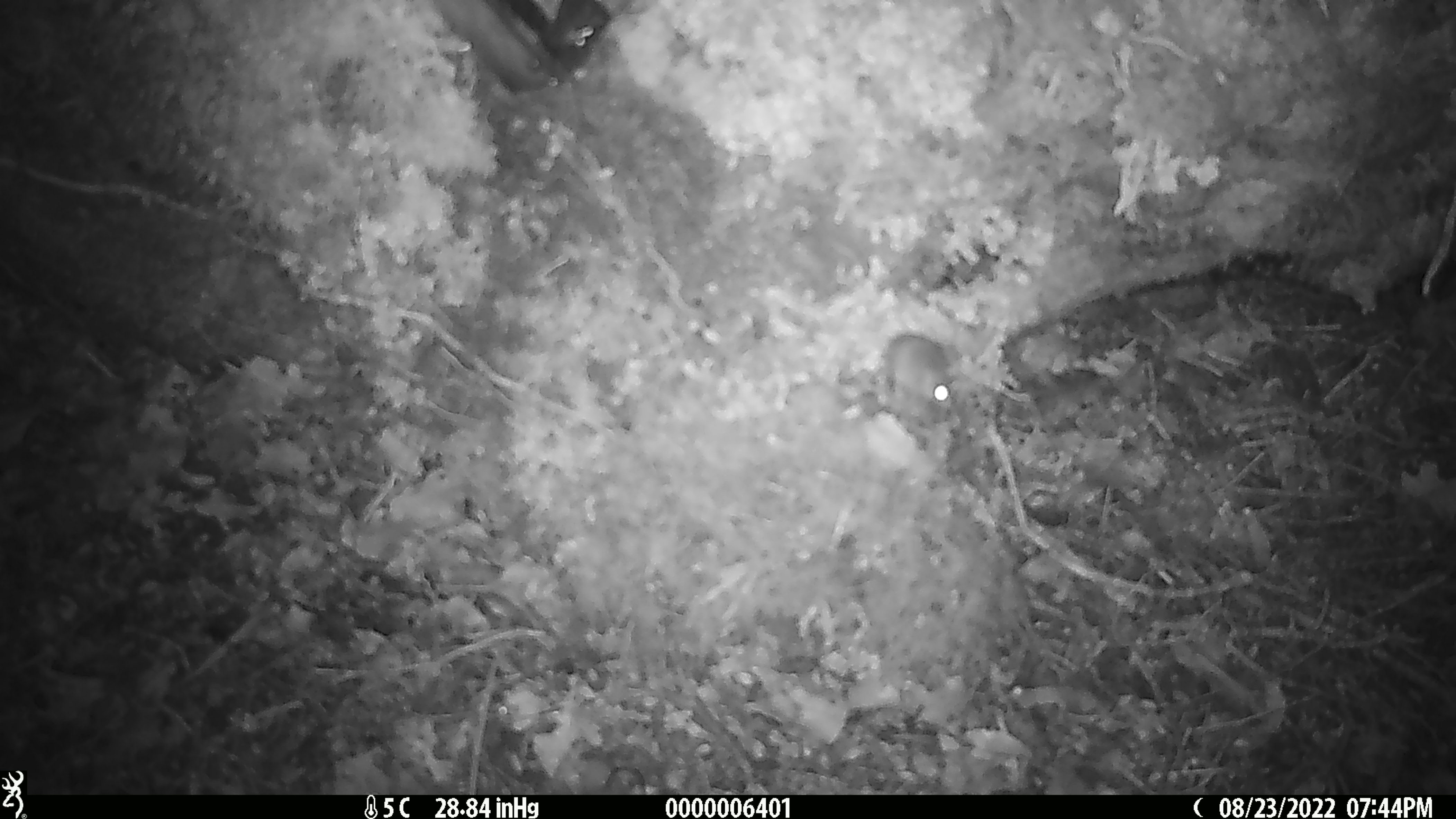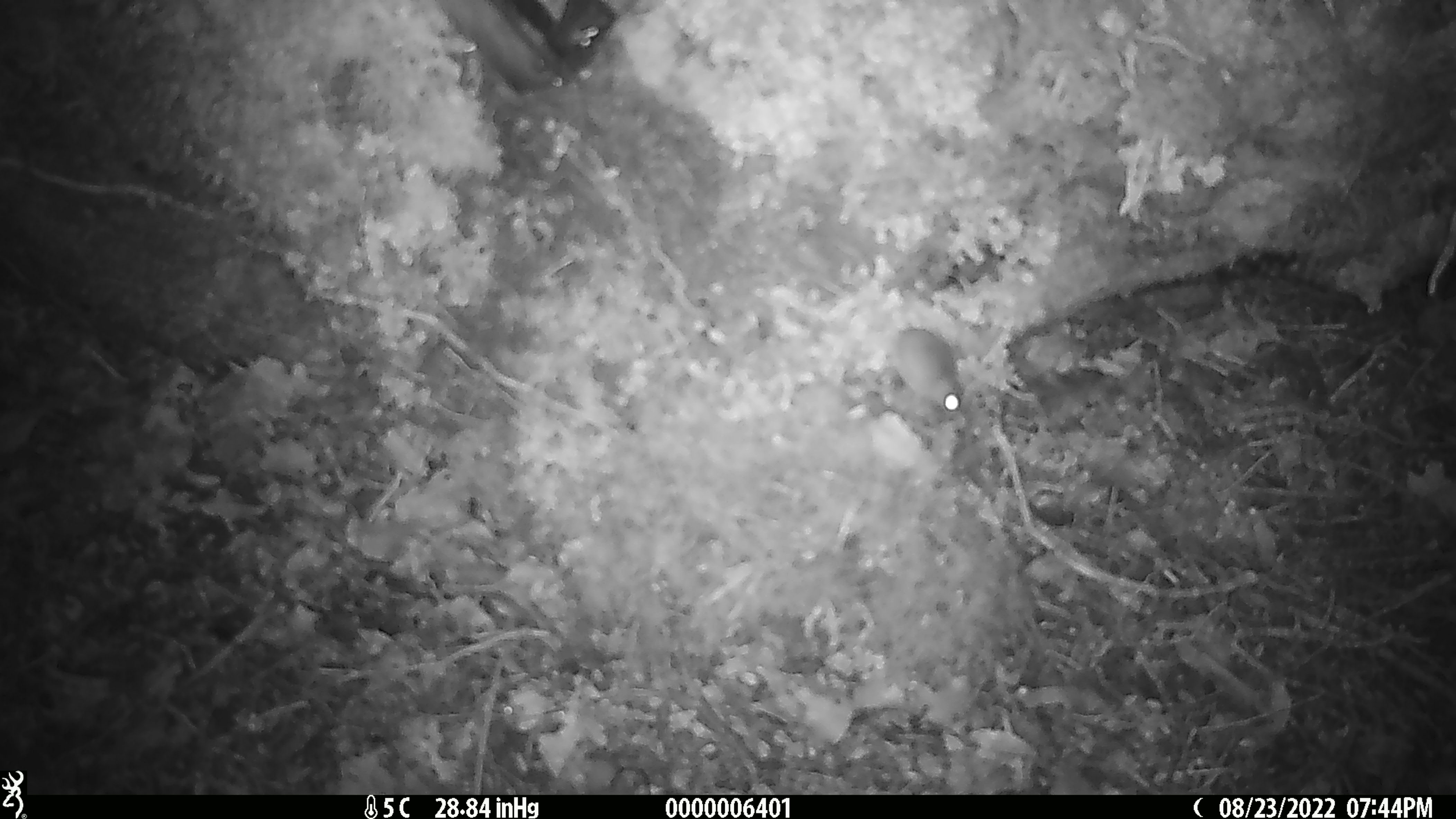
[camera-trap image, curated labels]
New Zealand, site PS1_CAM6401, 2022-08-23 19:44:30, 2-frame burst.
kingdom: Animalia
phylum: Chordata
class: Mammalia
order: Rodentia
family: Muridae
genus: Mus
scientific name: Mus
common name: mouse